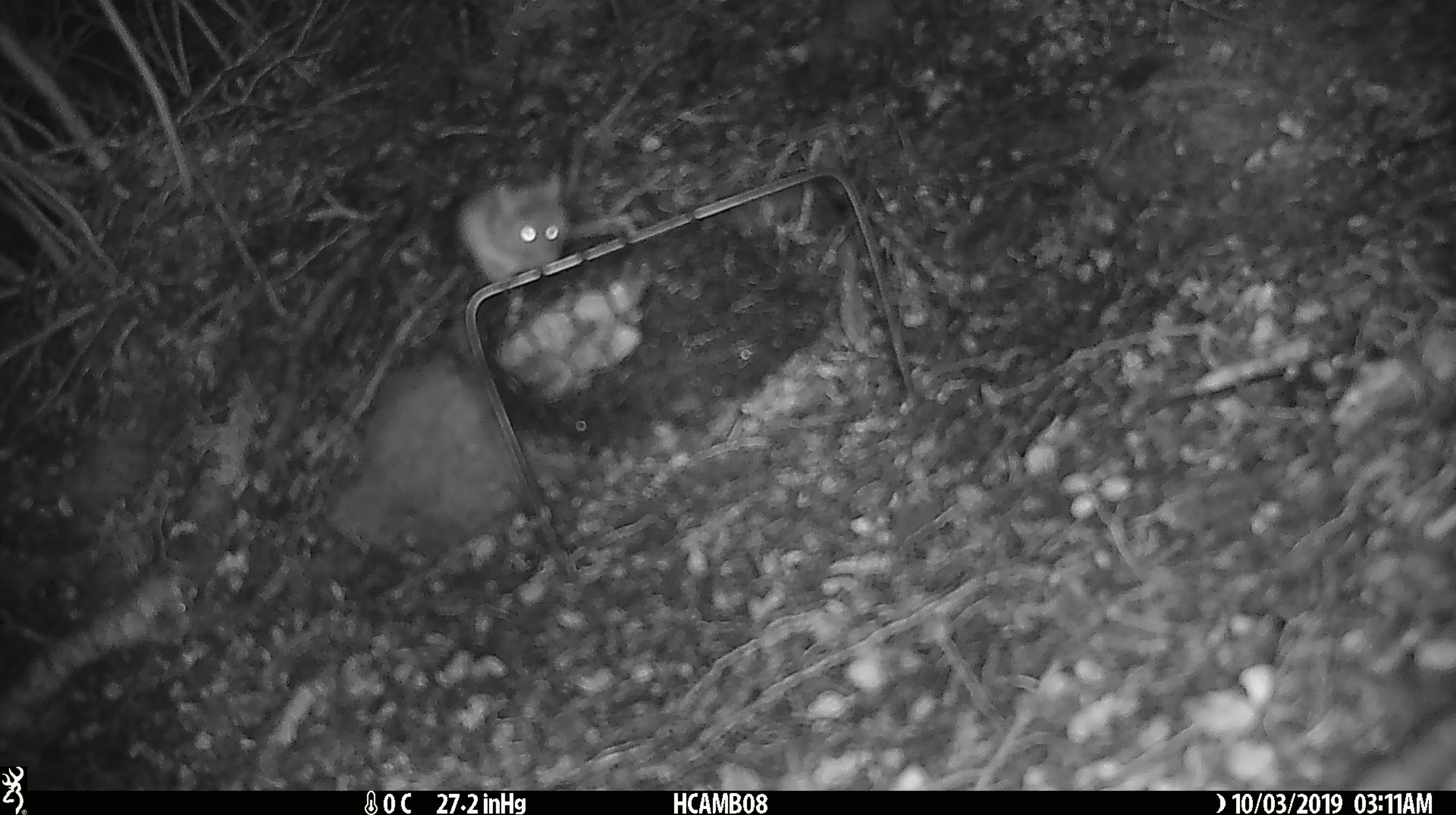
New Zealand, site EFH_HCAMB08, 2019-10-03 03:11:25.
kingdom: Animalia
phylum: Chordata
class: Mammalia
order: Rodentia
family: Muridae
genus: Mus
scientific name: Mus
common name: mouse